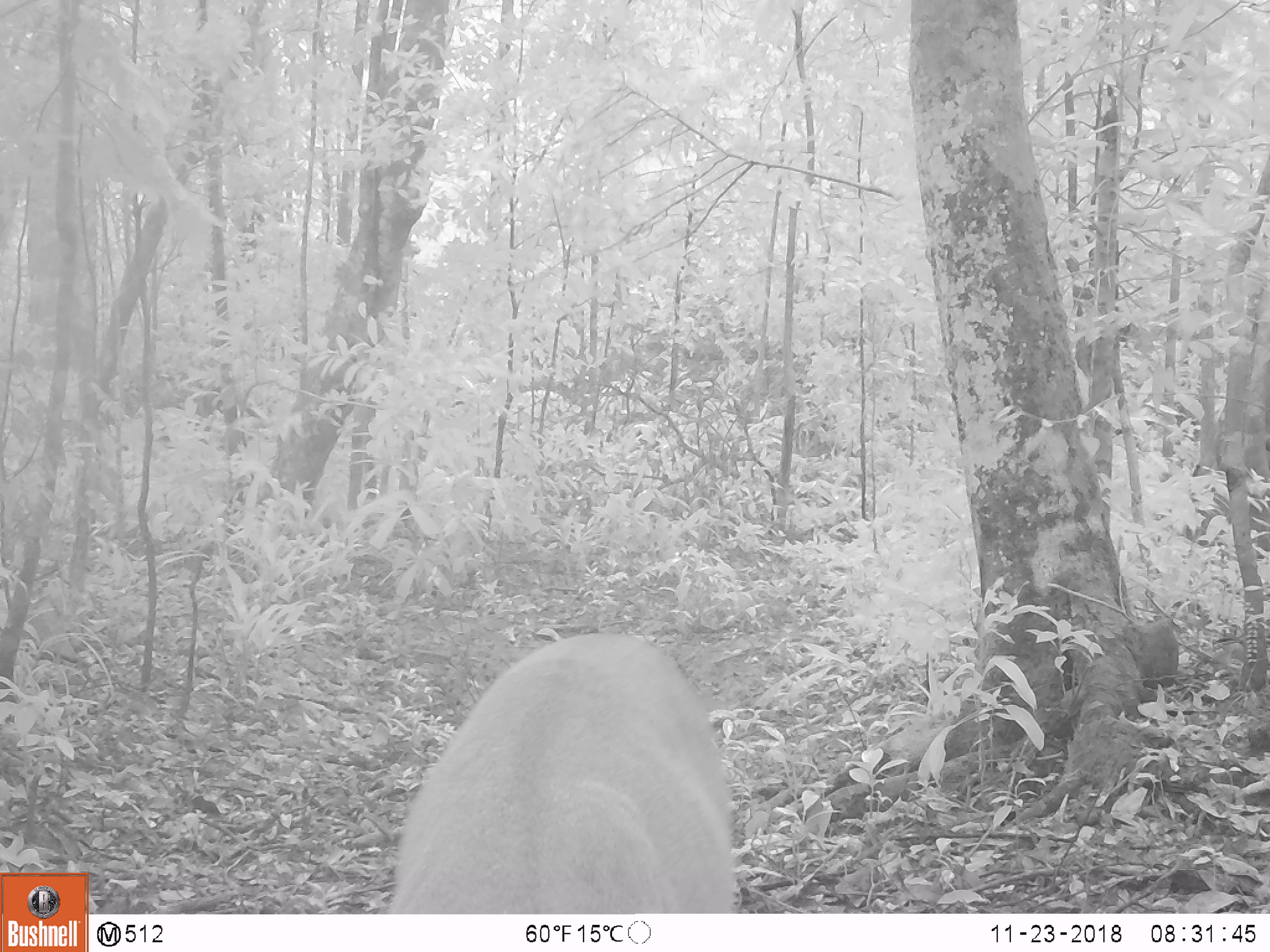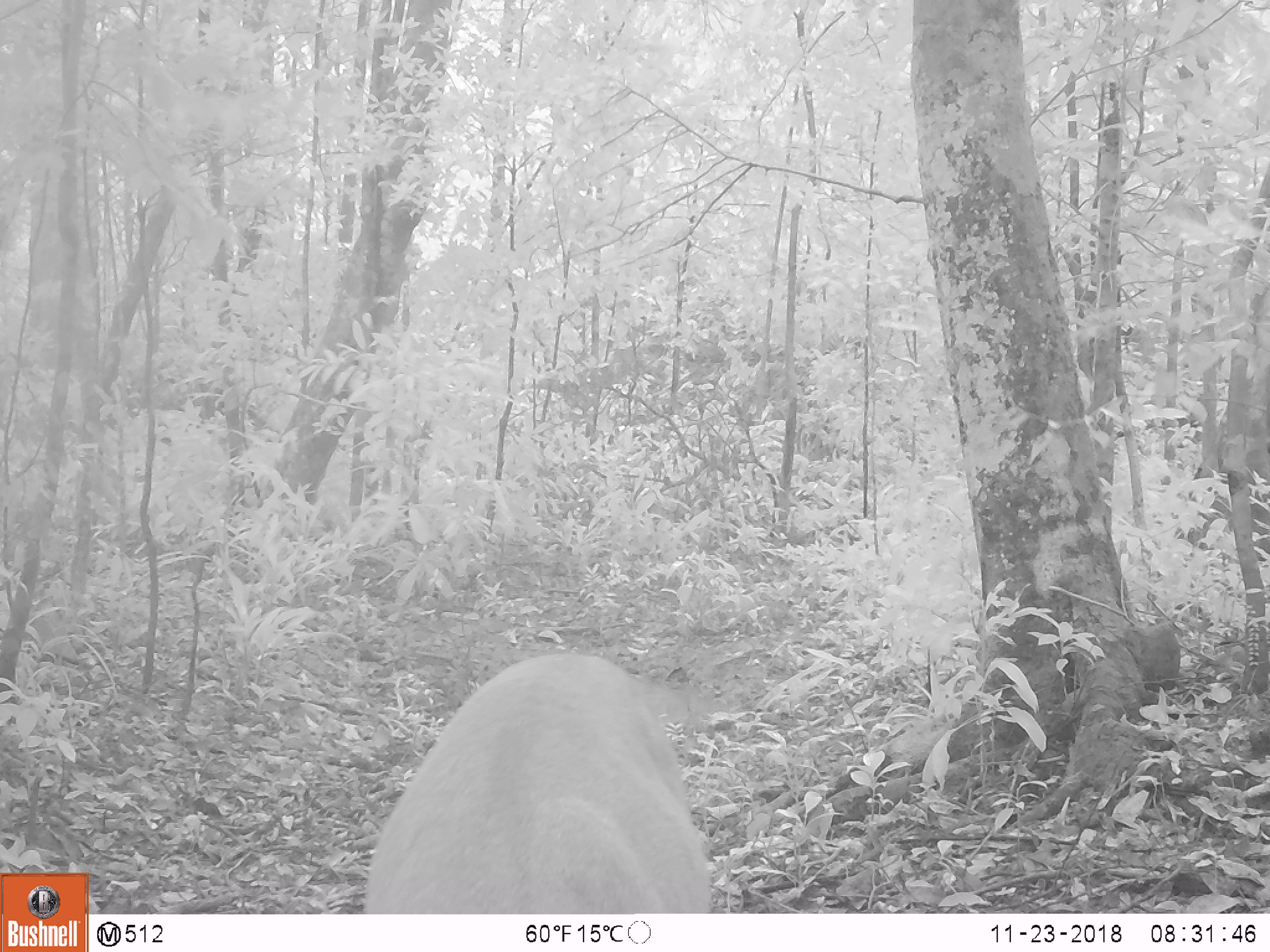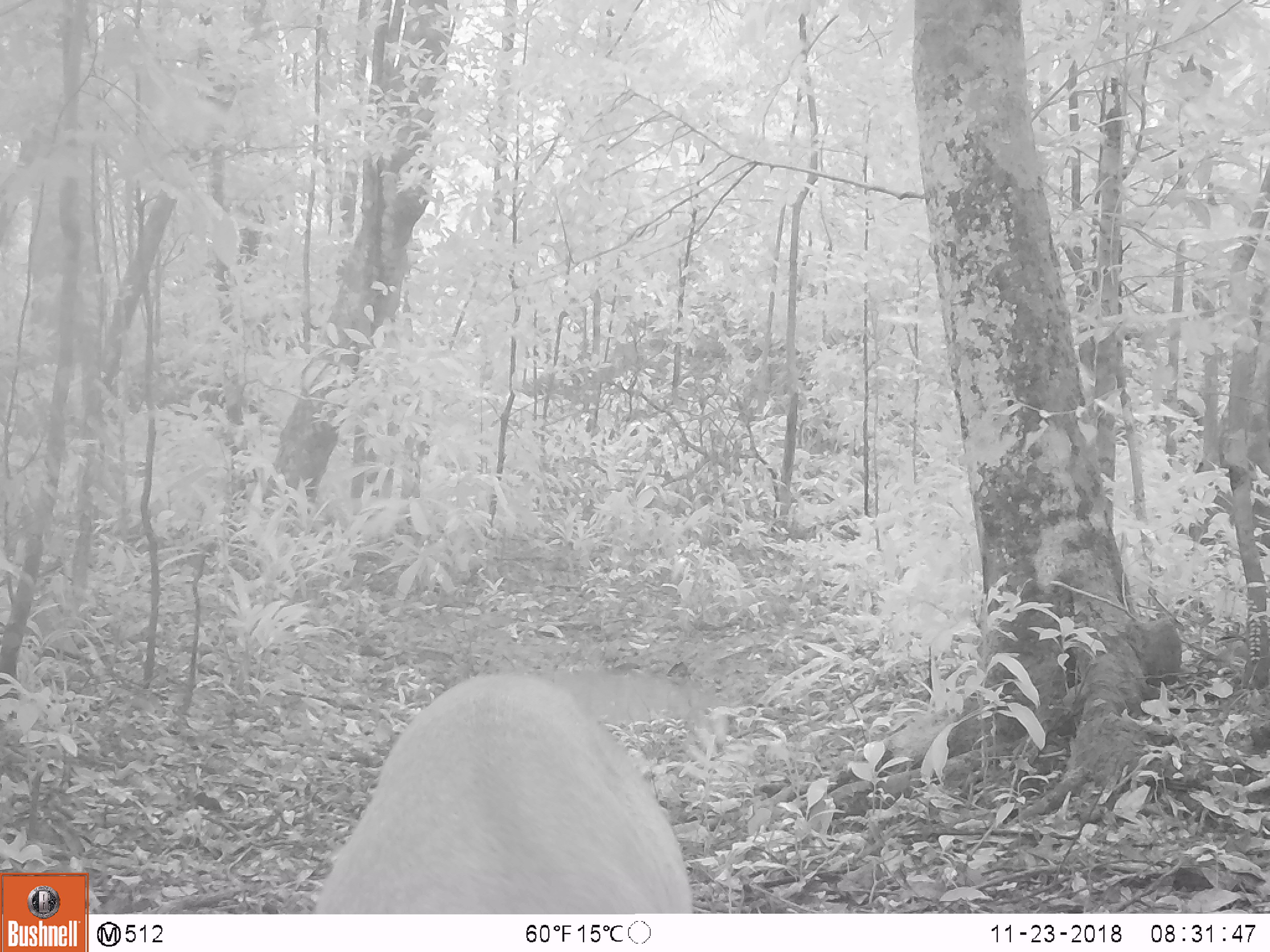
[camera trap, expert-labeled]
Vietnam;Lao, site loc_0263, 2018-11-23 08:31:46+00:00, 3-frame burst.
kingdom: Animalia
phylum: Chordata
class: Mammalia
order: Artiodactyla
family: Cervidae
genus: Muntiacus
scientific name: Muntiacus vuquangensis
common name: large-antlered muntjac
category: large antlered muntjac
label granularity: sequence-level